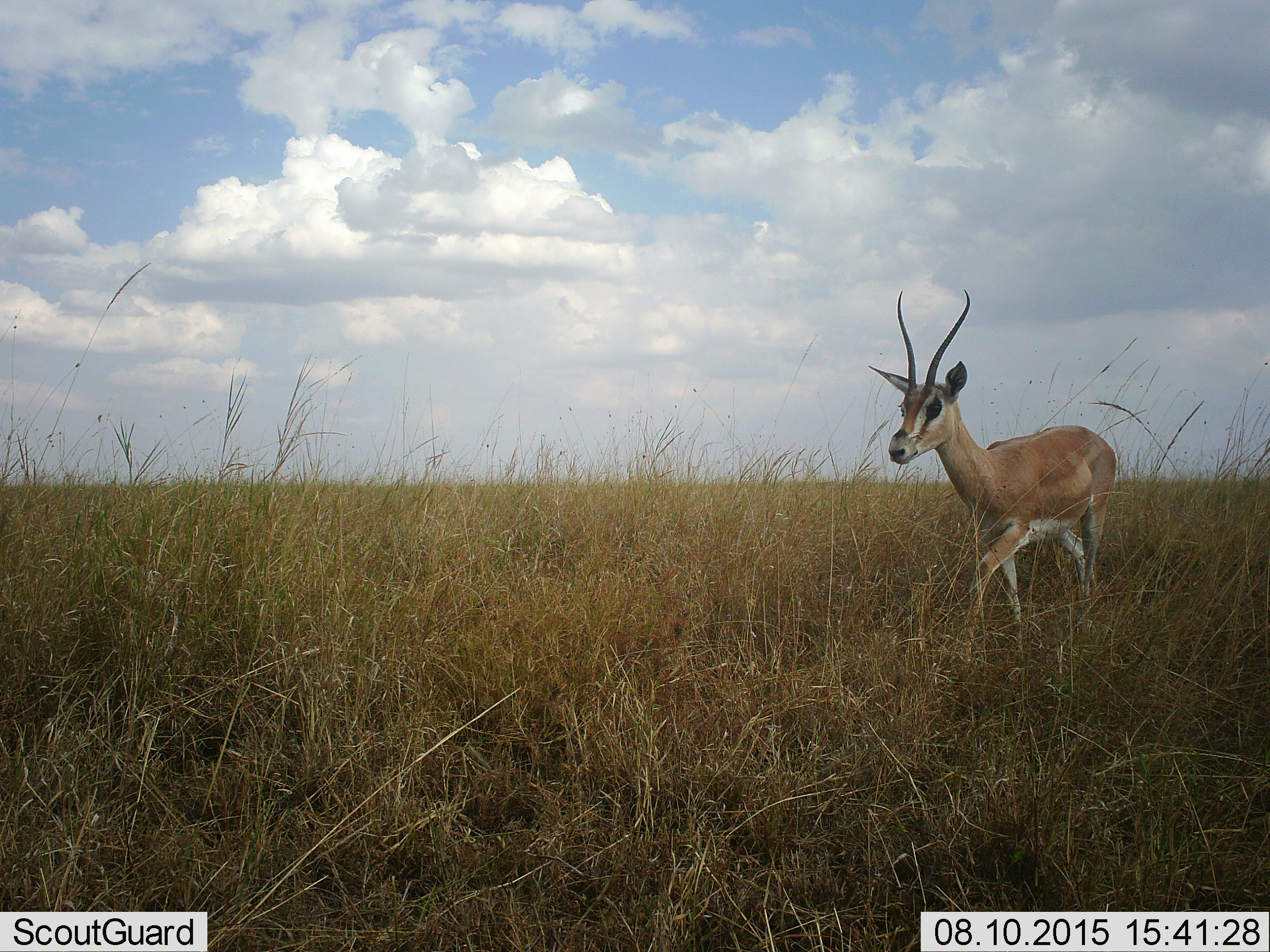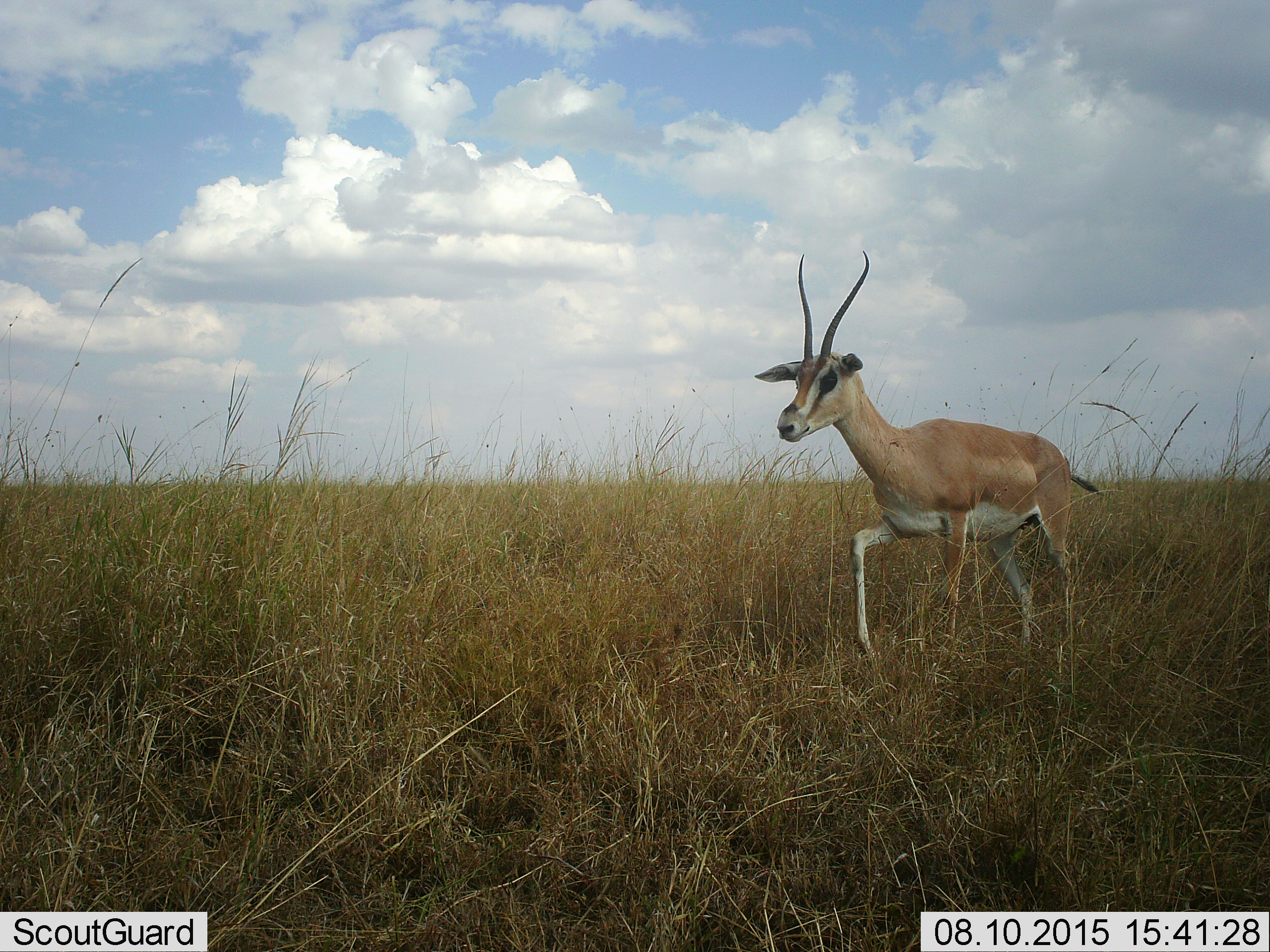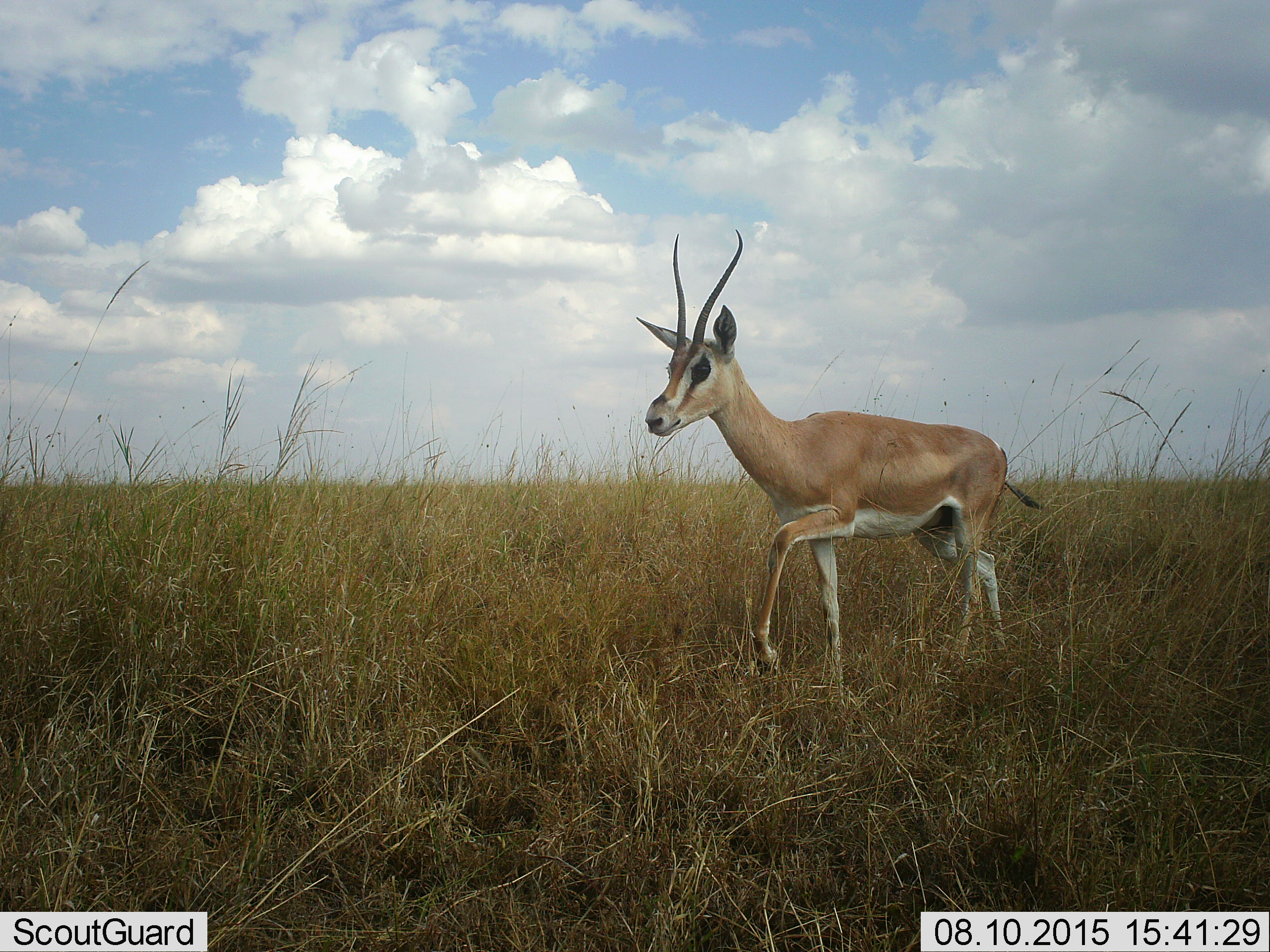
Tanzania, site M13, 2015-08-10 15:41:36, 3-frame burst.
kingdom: Animalia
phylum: Chordata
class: Mammalia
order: Artiodactyla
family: Bovidae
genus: Nanger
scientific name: Nanger granti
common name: grant's gazelle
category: gazellegrants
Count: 1.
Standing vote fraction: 0%.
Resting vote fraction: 0%.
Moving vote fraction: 100%.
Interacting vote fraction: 0%.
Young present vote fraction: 11%.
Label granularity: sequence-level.